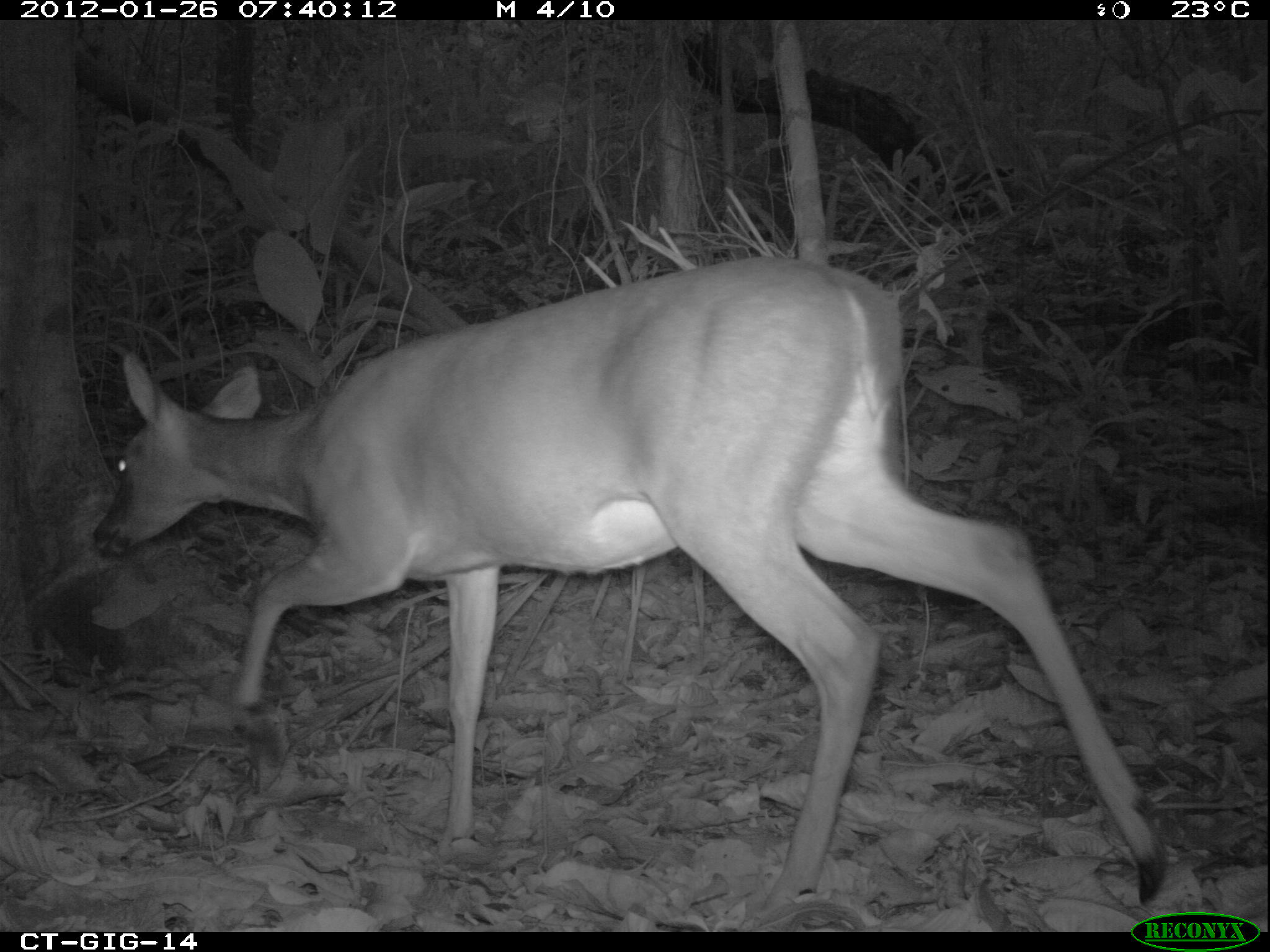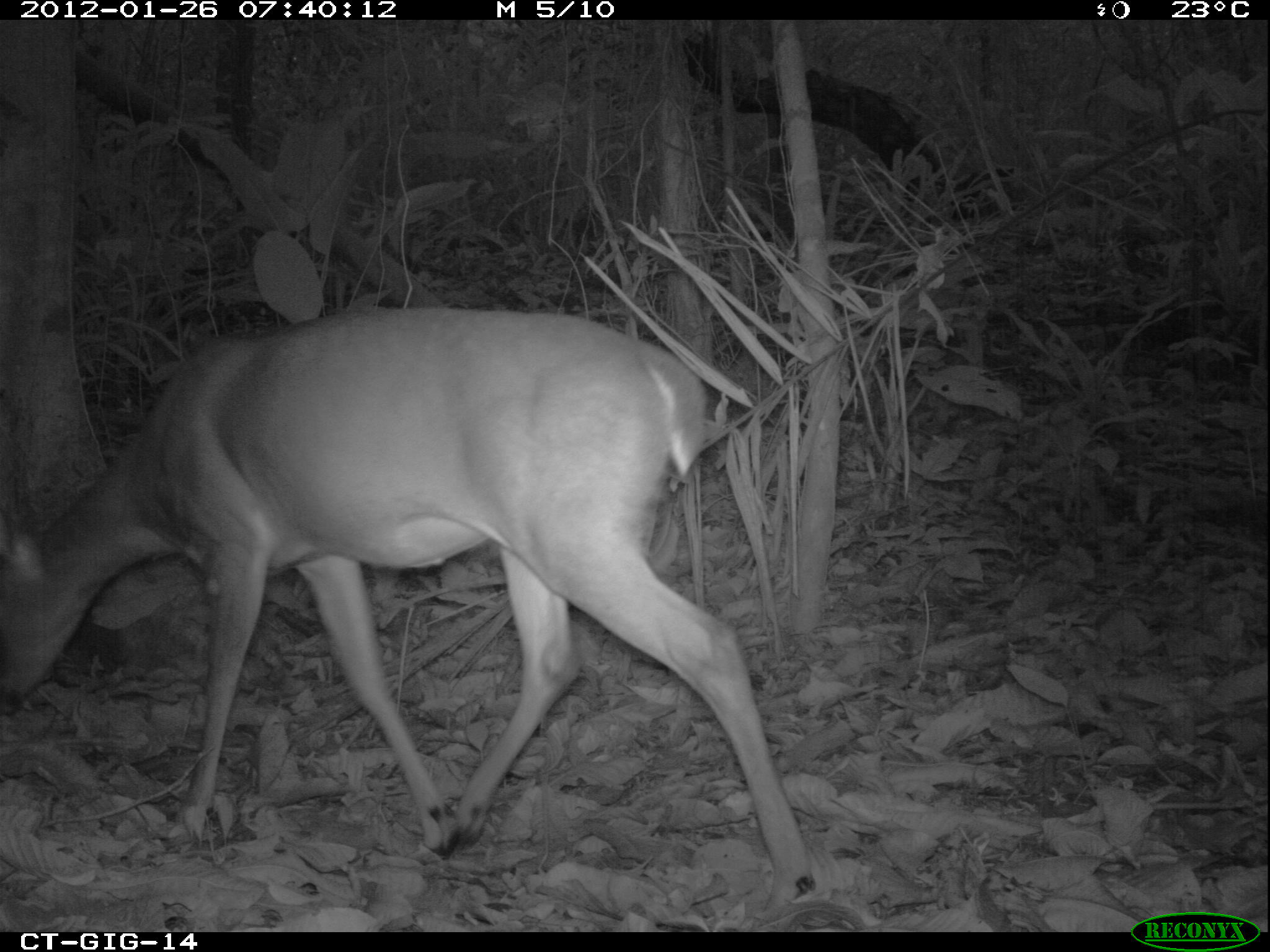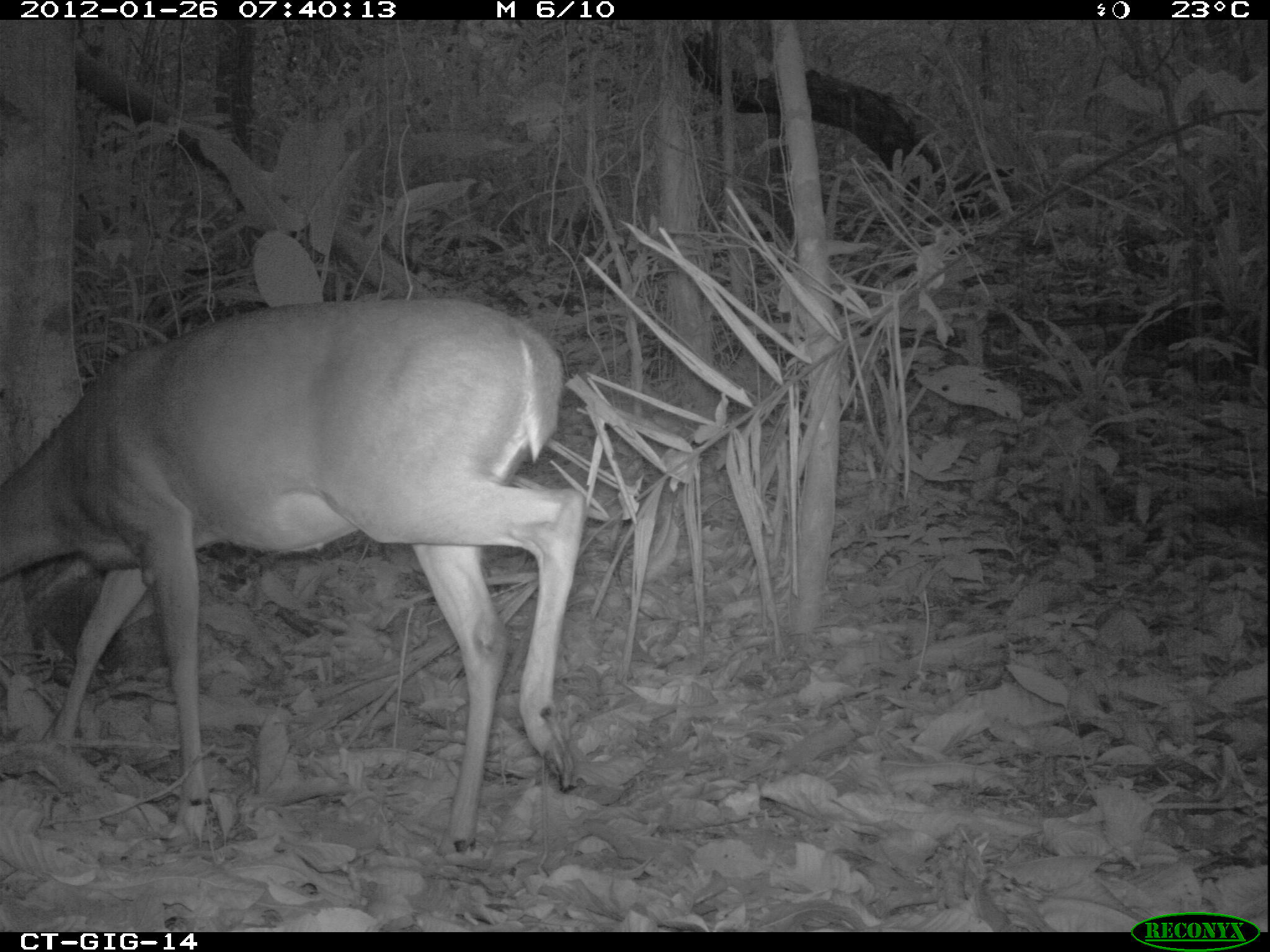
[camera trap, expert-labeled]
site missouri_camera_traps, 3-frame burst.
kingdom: Animalia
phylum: Chordata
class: Mammalia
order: Artiodactyla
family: Cervidae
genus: Odocoileus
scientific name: Odocoileus virginianus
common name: white-tailed deer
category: white tailed deer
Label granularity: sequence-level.